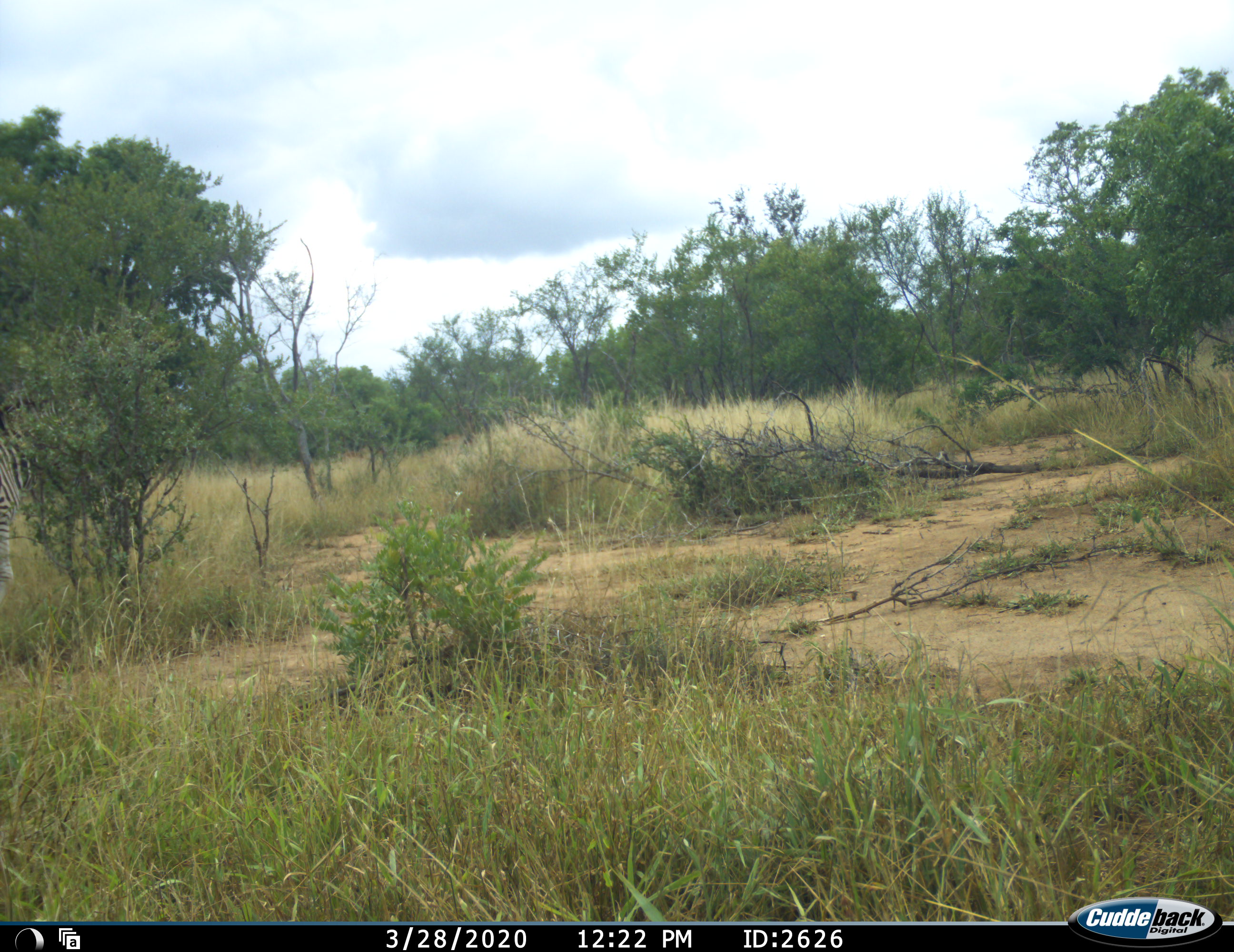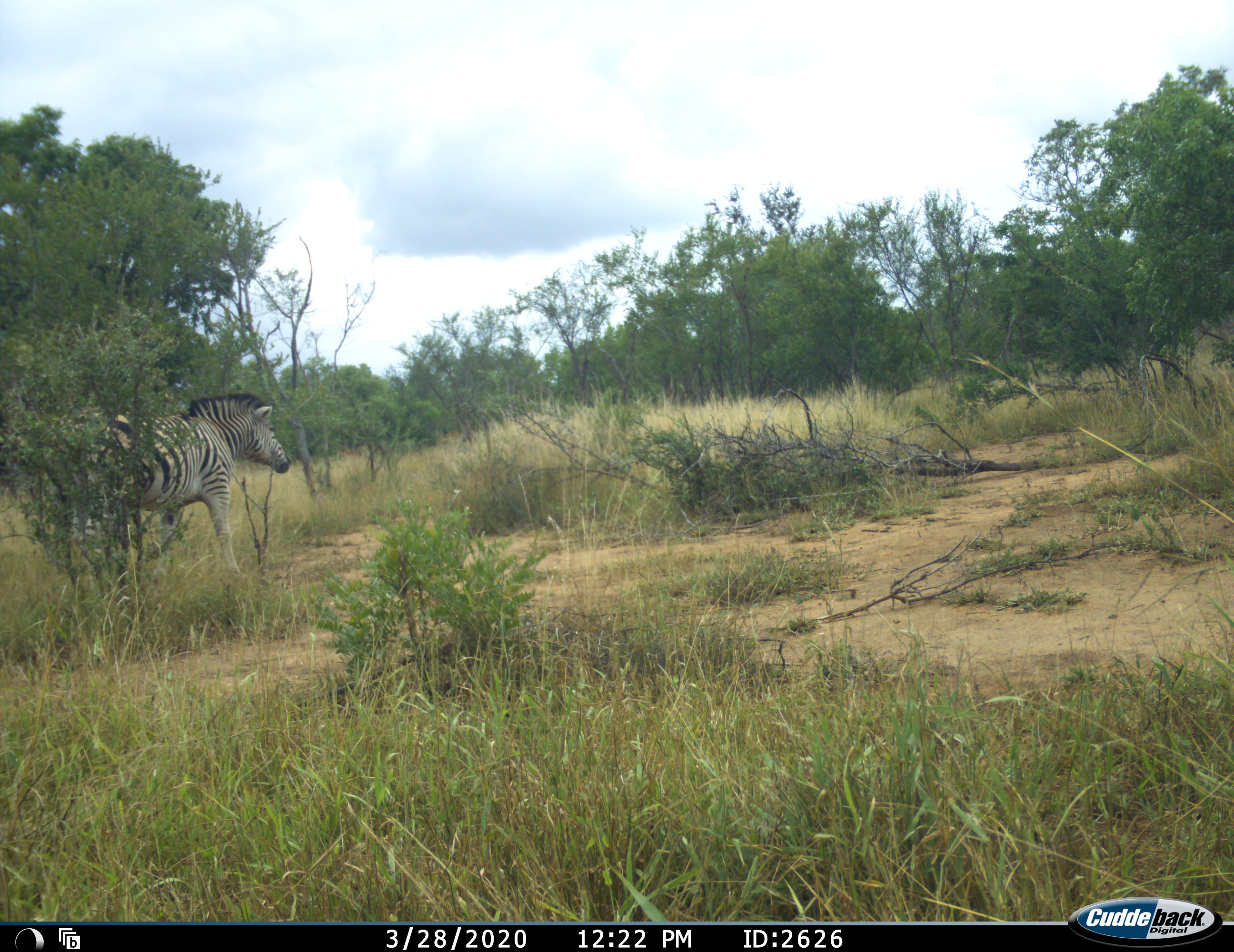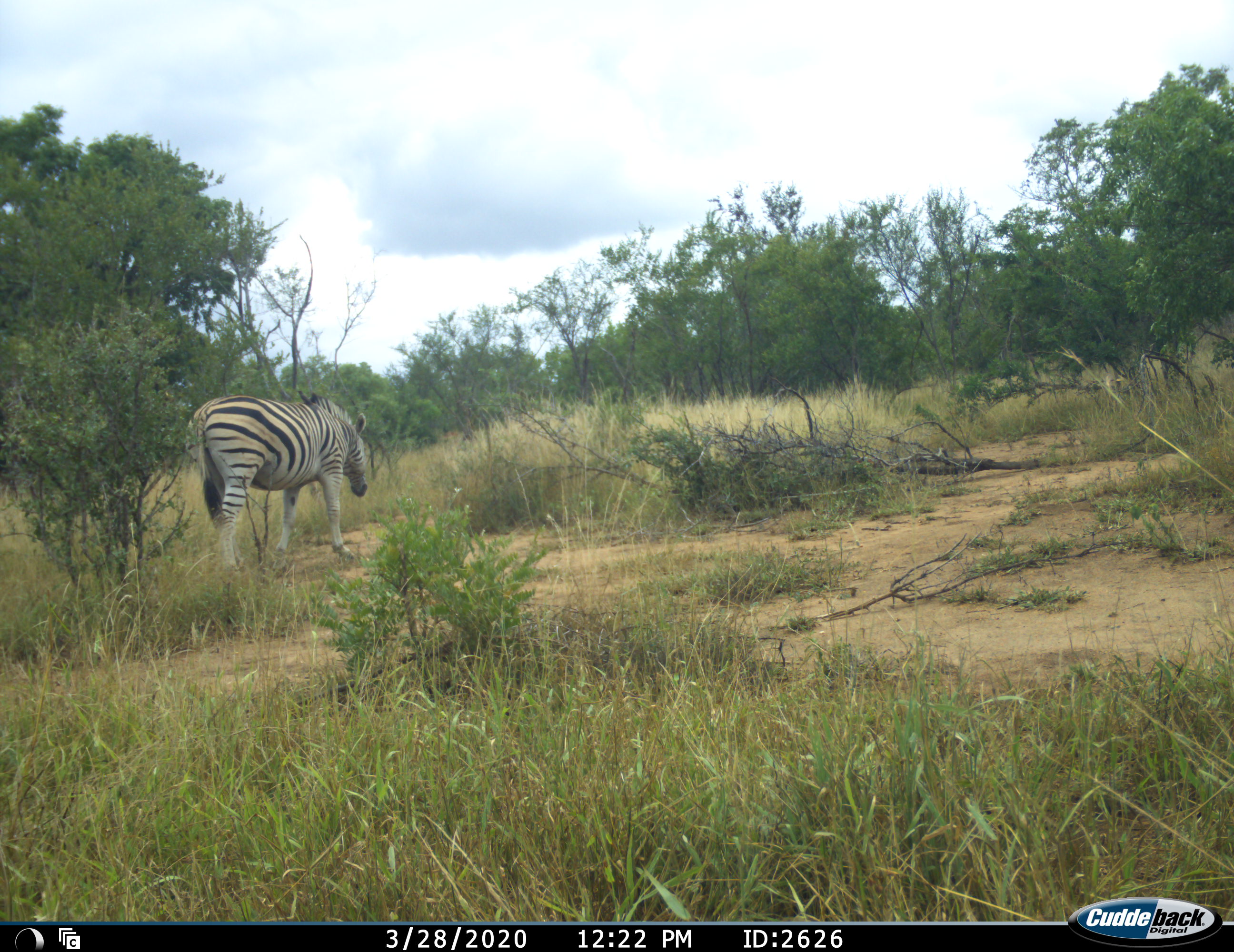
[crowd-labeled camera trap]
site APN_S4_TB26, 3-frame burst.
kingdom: Animalia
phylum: Chordata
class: Mammalia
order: Perissodactyla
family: Equidae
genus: Equus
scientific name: Equus quagga burchellii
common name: burchell's zebra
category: zebraburchells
Zebraburchells (burchell's zebra) (Equus quagga burchellii), count 1. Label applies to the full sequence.